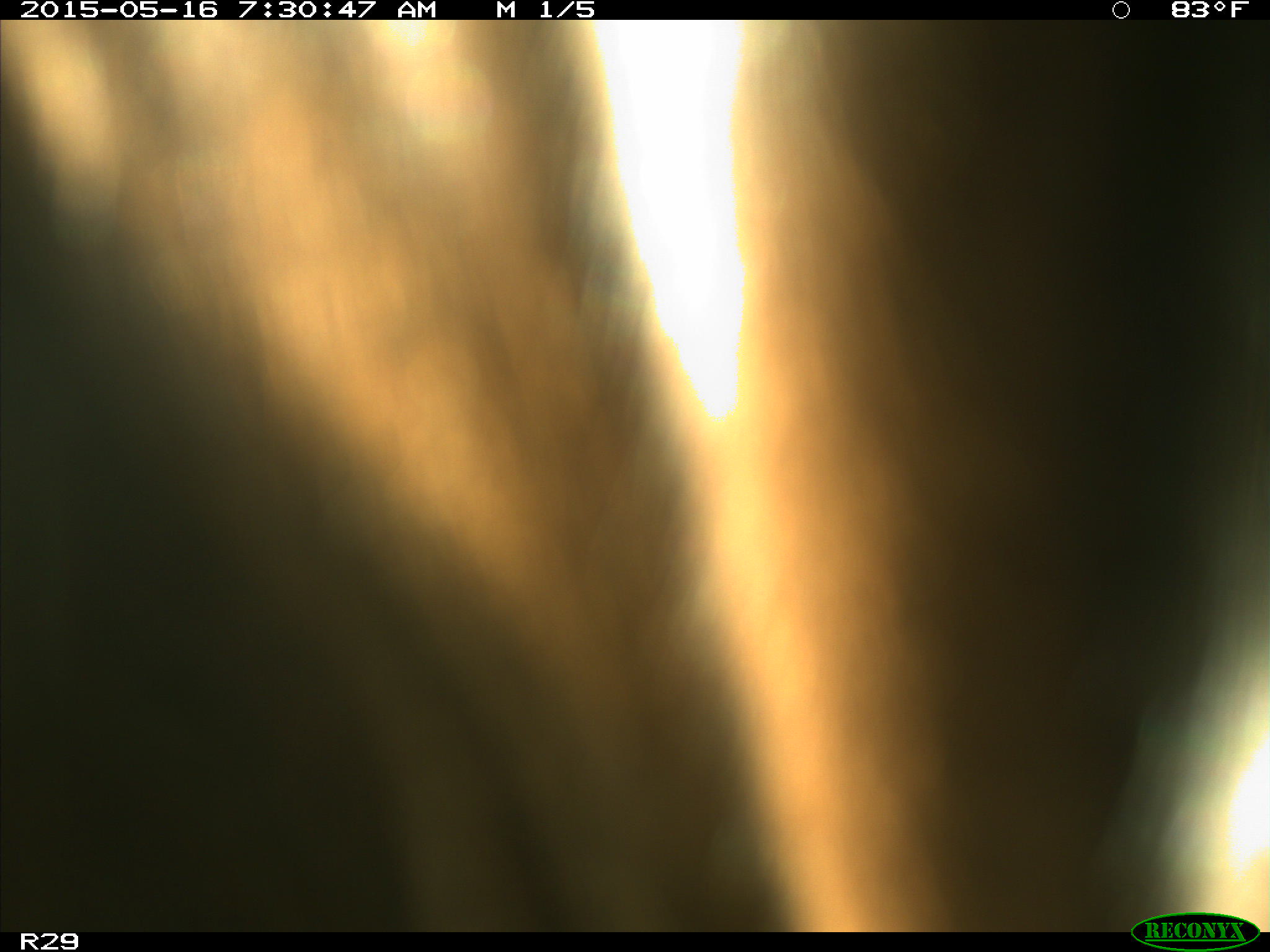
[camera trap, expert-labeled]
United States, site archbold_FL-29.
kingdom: Animalia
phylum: Chordata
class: Mammalia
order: Artiodactyla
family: Bovidae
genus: Bos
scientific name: Bos taurus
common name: domestic cow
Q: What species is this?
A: Bos taurus (domestic cow).